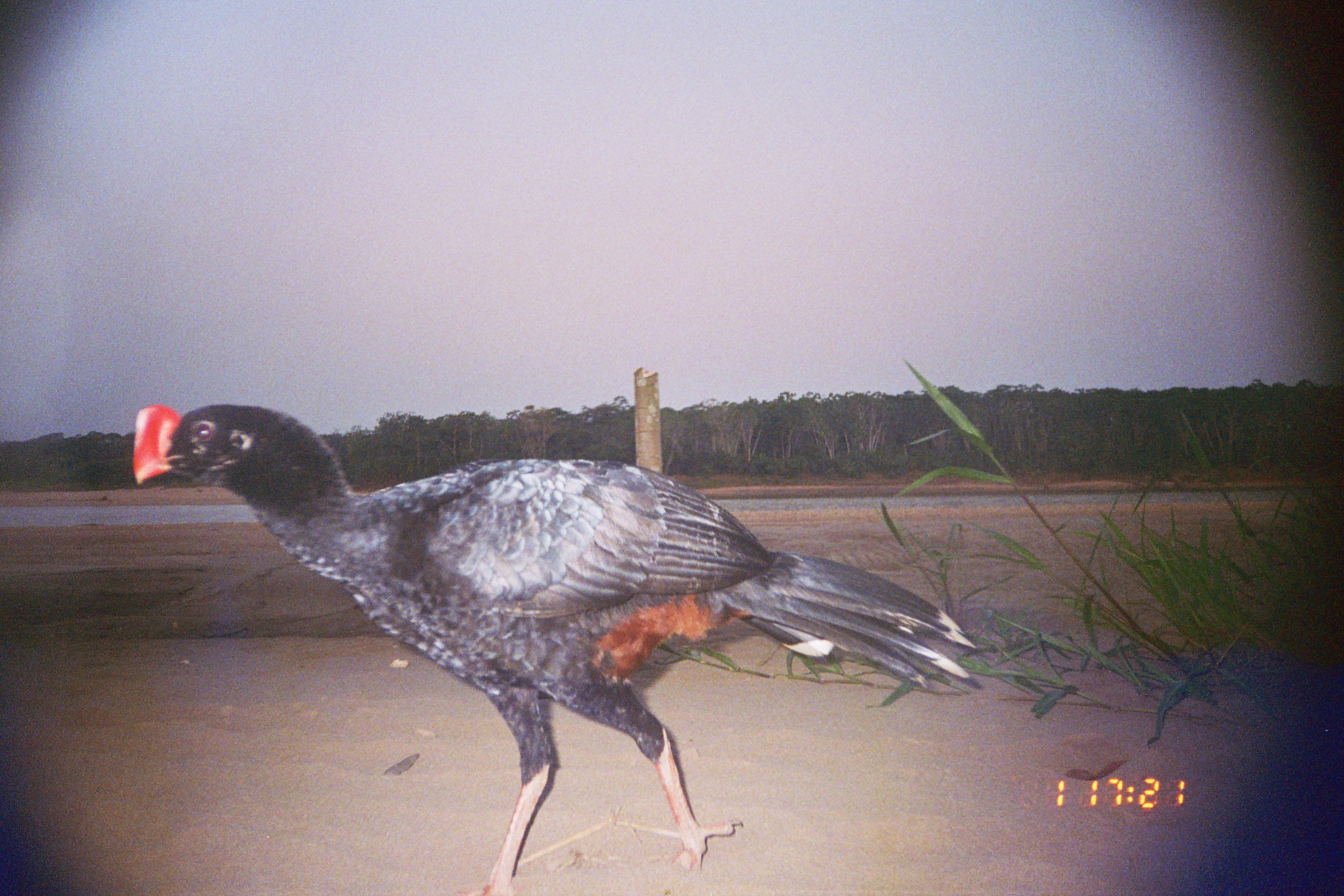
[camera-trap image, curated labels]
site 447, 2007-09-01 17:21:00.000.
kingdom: Animalia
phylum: Chordata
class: Aves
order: Galliformes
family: Cracidae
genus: Mitu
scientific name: Mitu tuberosum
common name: razor-billed curassow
Mitu tuberosum (razor-billed curassow).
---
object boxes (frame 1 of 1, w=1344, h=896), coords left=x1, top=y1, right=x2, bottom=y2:
mitu tuberosum: left=128, top=399, right=977, bottom=894